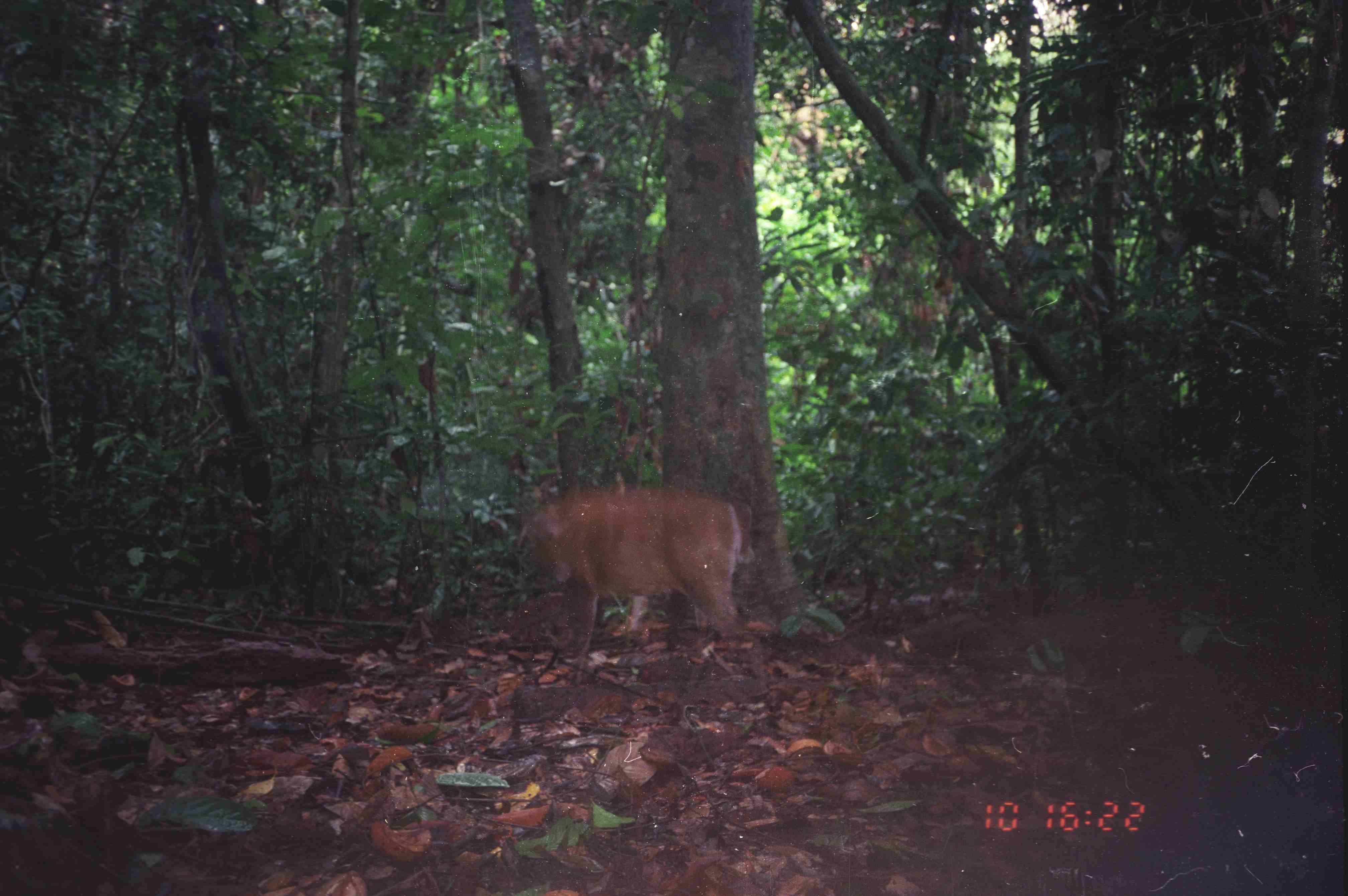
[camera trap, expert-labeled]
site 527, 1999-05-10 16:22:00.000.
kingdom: Animalia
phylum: Chordata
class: Mammalia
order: Artiodactyla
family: Cervidae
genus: Muntiacus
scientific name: Muntiacus muntjak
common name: southern red muntjac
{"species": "Muntiacus muntjak (southern red muntjac)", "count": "1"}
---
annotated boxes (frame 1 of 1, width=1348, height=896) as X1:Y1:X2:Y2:
muntiacus muntjak: 530:483:756:671